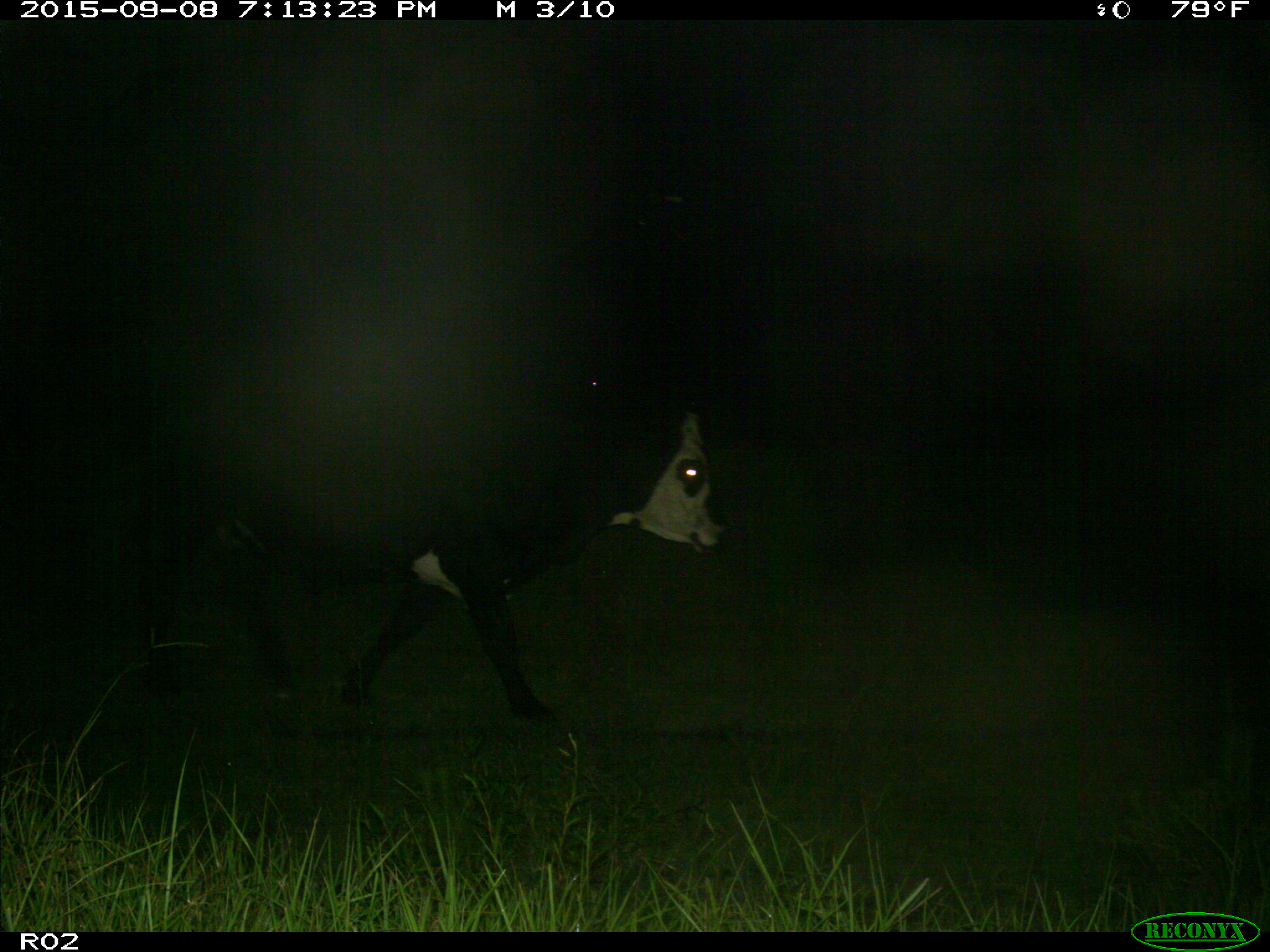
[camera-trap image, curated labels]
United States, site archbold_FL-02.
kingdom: Animalia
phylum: Chordata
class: Mammalia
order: Artiodactyla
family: Bovidae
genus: Bos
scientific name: Bos taurus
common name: domestic cow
Bos taurus (domestic cow).